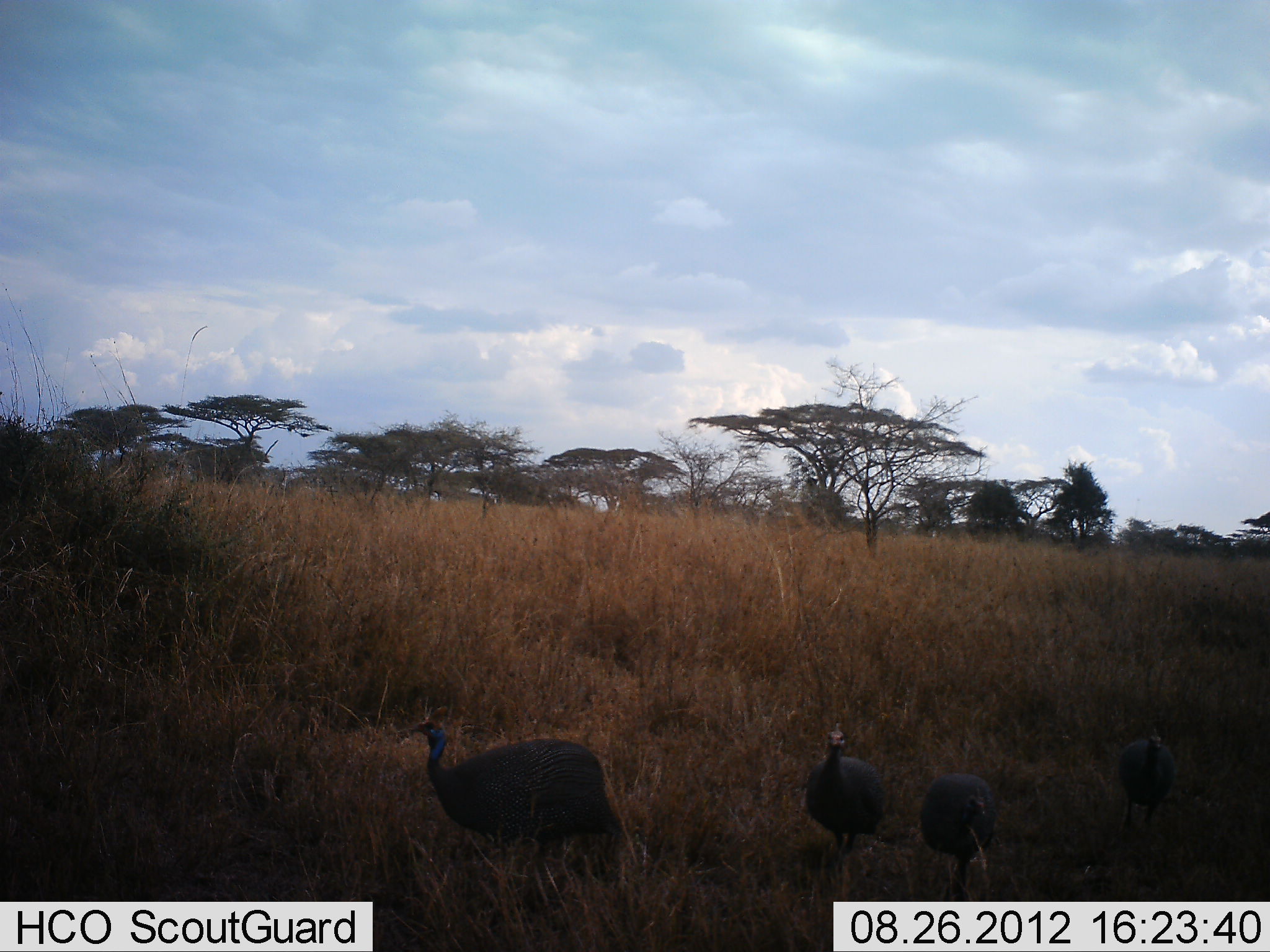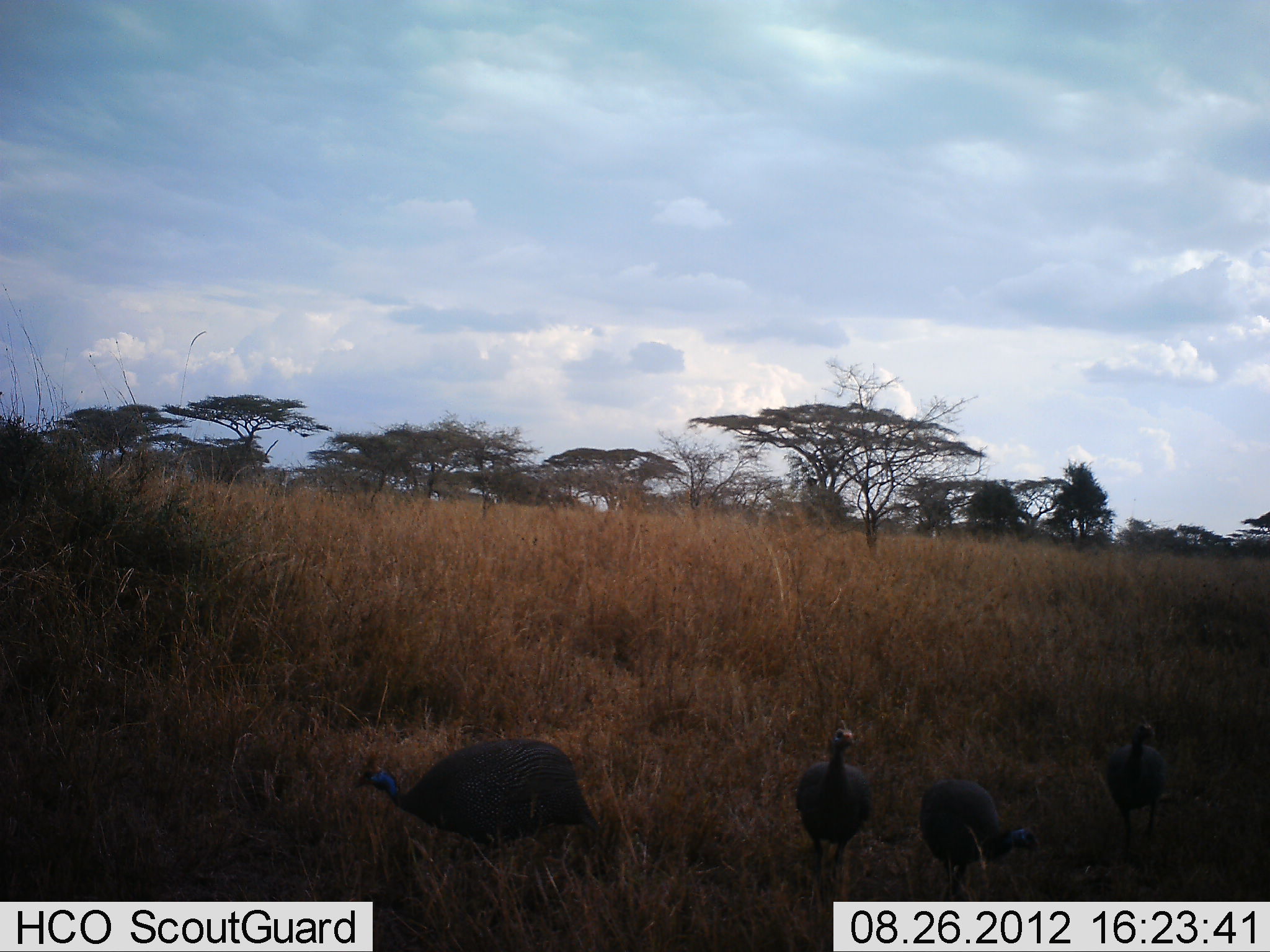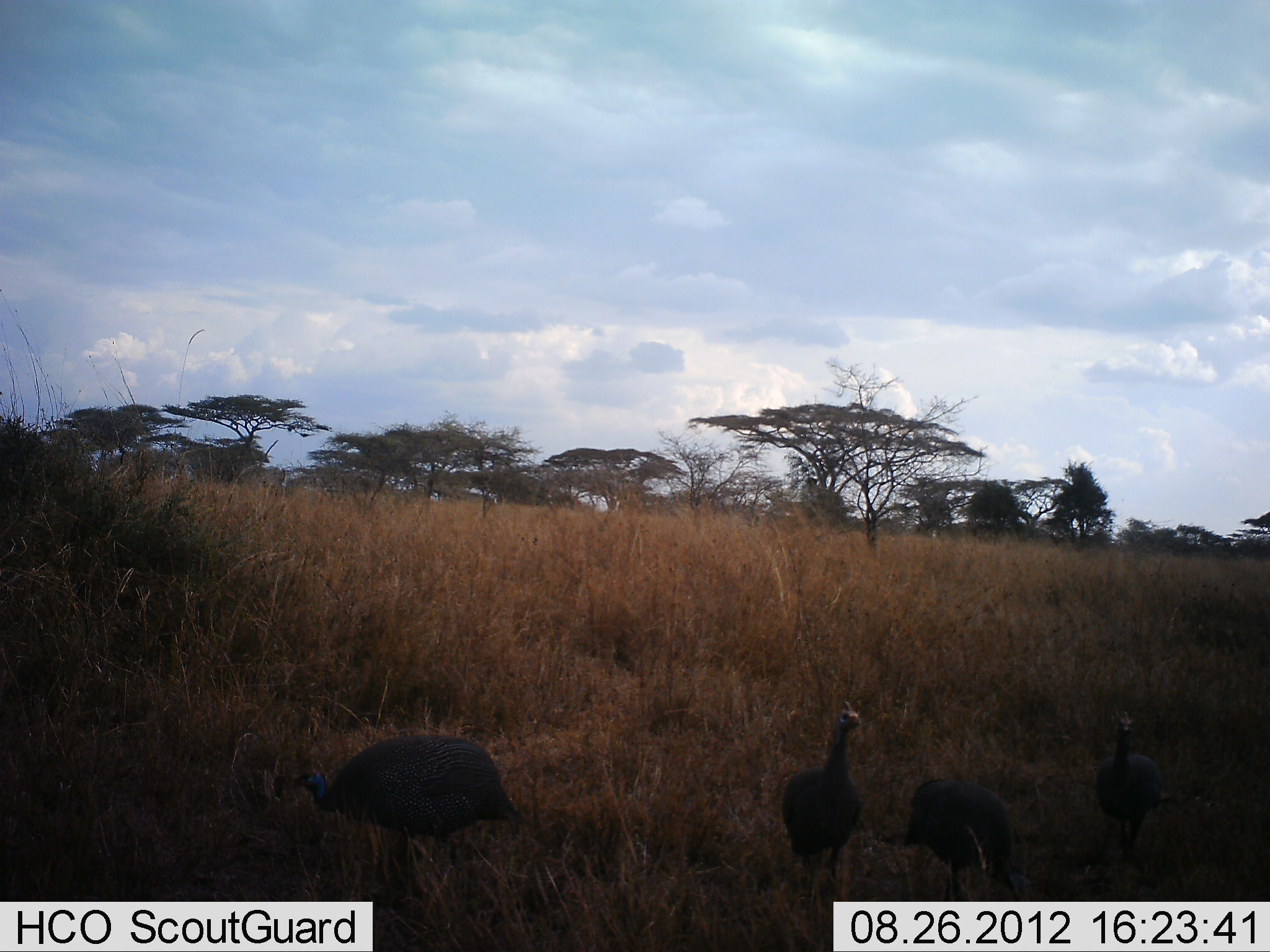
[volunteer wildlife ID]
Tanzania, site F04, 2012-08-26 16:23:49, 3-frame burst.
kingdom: Animalia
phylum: Chordata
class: Aves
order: Galliformes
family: Numididae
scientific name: Numididae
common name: guinea fowl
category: guineafowl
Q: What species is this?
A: Guineafowl (guinea fowl) (Numididae).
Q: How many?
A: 4.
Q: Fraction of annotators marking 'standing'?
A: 40%.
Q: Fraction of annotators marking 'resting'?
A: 0%.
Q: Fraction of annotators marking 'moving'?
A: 70%.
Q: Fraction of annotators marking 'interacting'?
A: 0%.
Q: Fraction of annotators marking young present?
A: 0%.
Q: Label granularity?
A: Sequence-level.